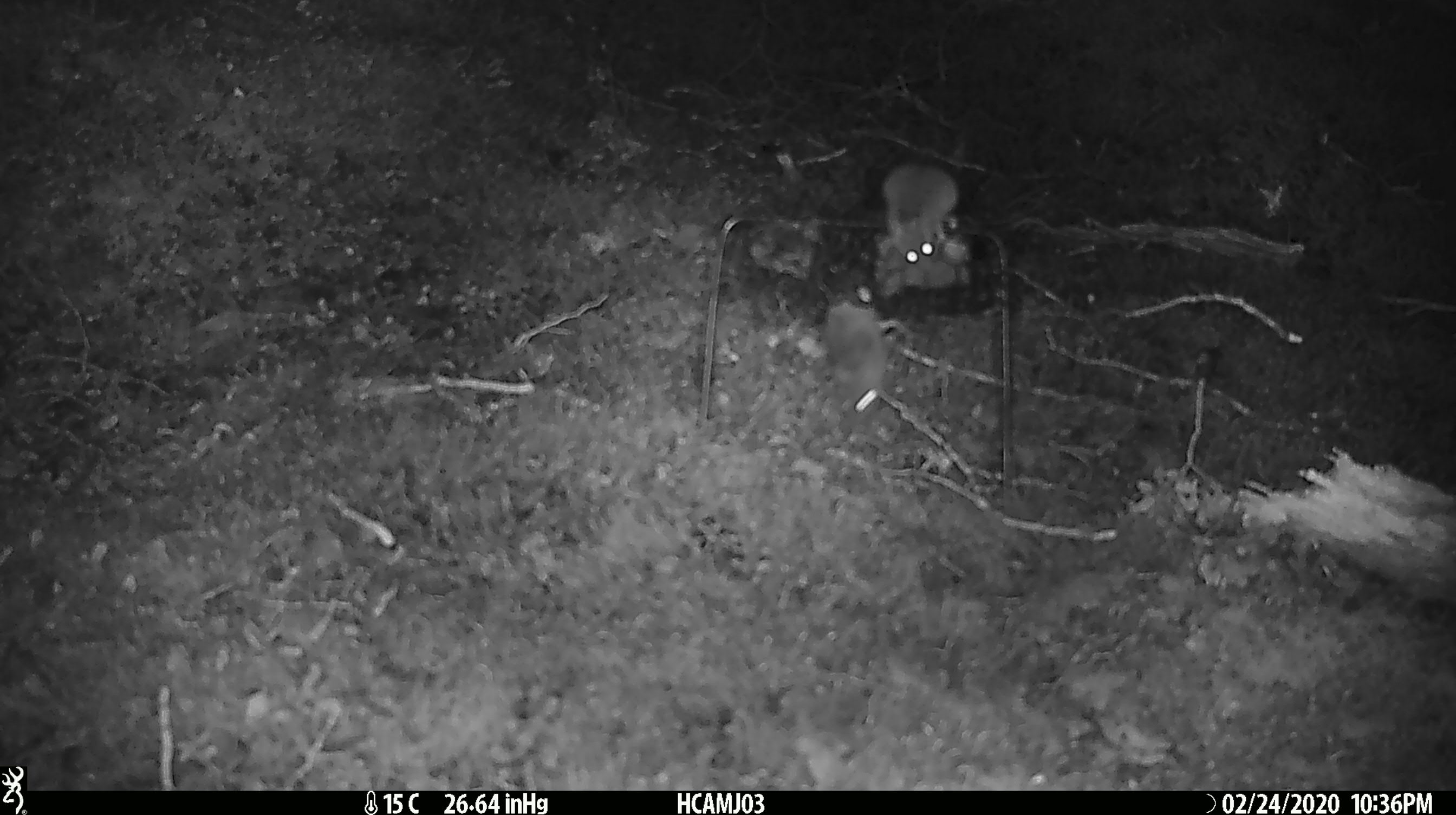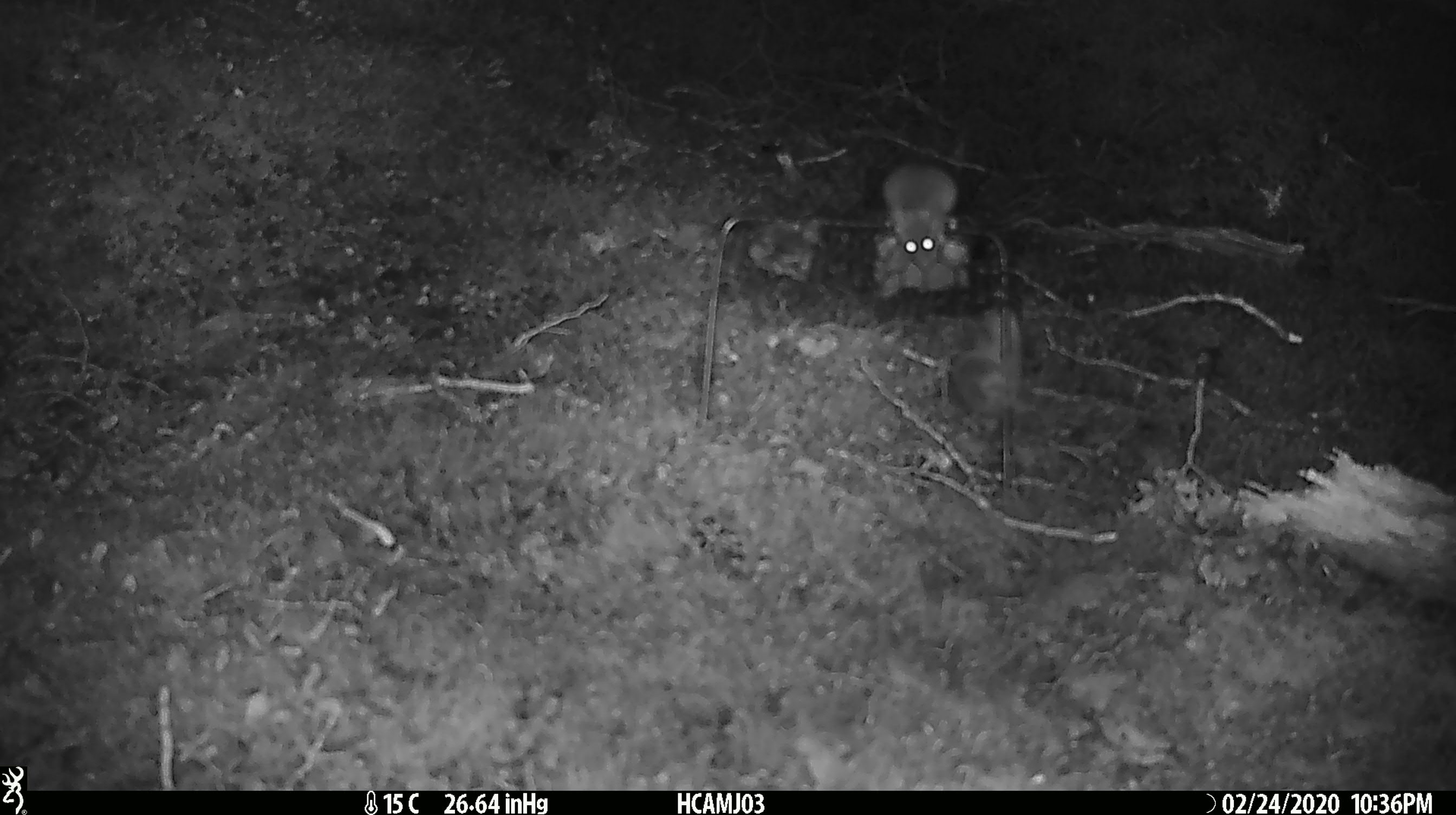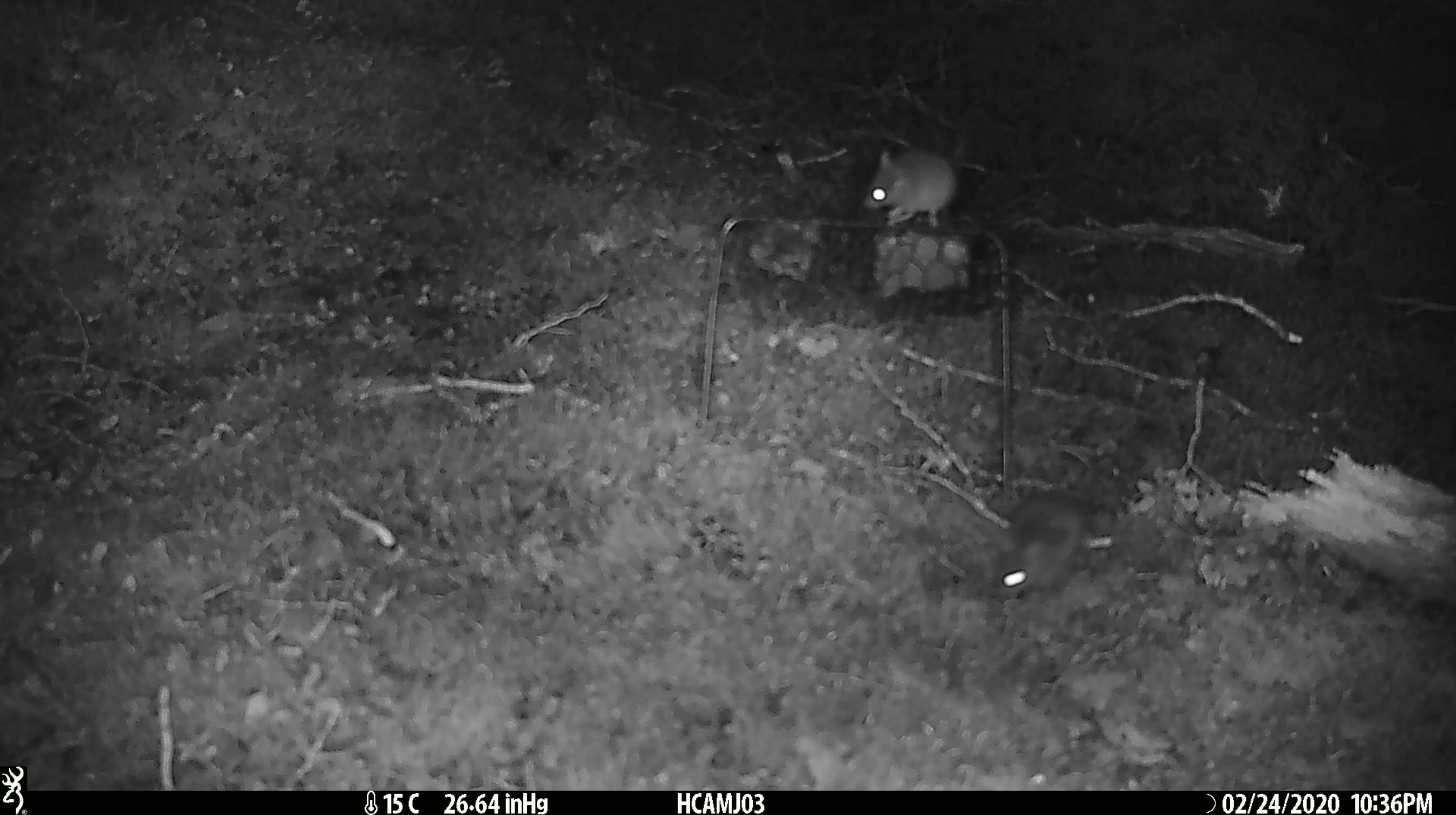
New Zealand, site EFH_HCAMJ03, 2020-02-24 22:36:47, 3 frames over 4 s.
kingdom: Animalia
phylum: Chordata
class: Mammalia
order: Rodentia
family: Muridae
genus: Mus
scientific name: Mus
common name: mouse